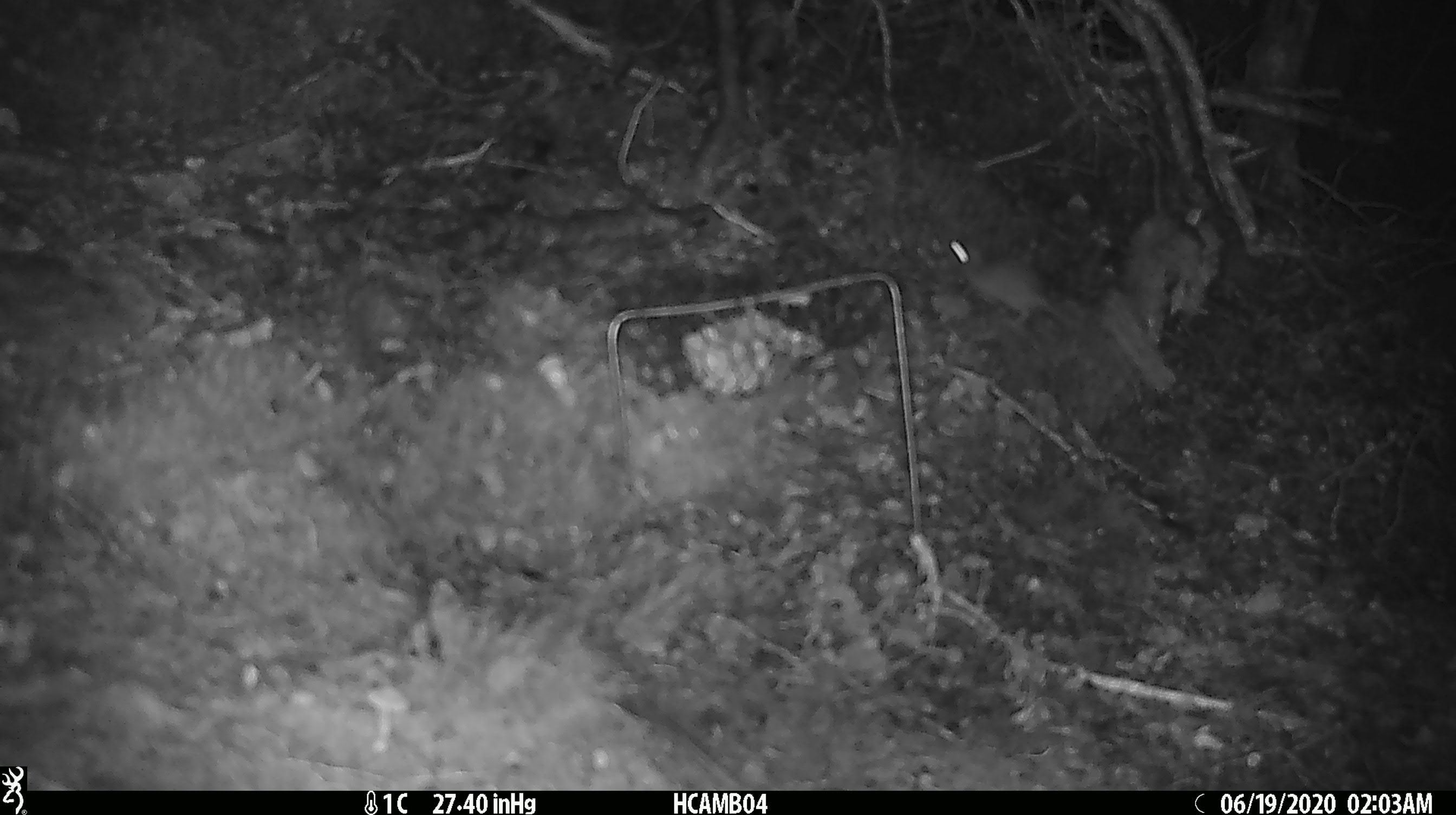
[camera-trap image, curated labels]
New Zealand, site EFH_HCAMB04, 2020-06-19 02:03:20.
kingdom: Animalia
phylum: Chordata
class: Mammalia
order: Rodentia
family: Muridae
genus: Mus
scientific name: Mus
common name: mouse